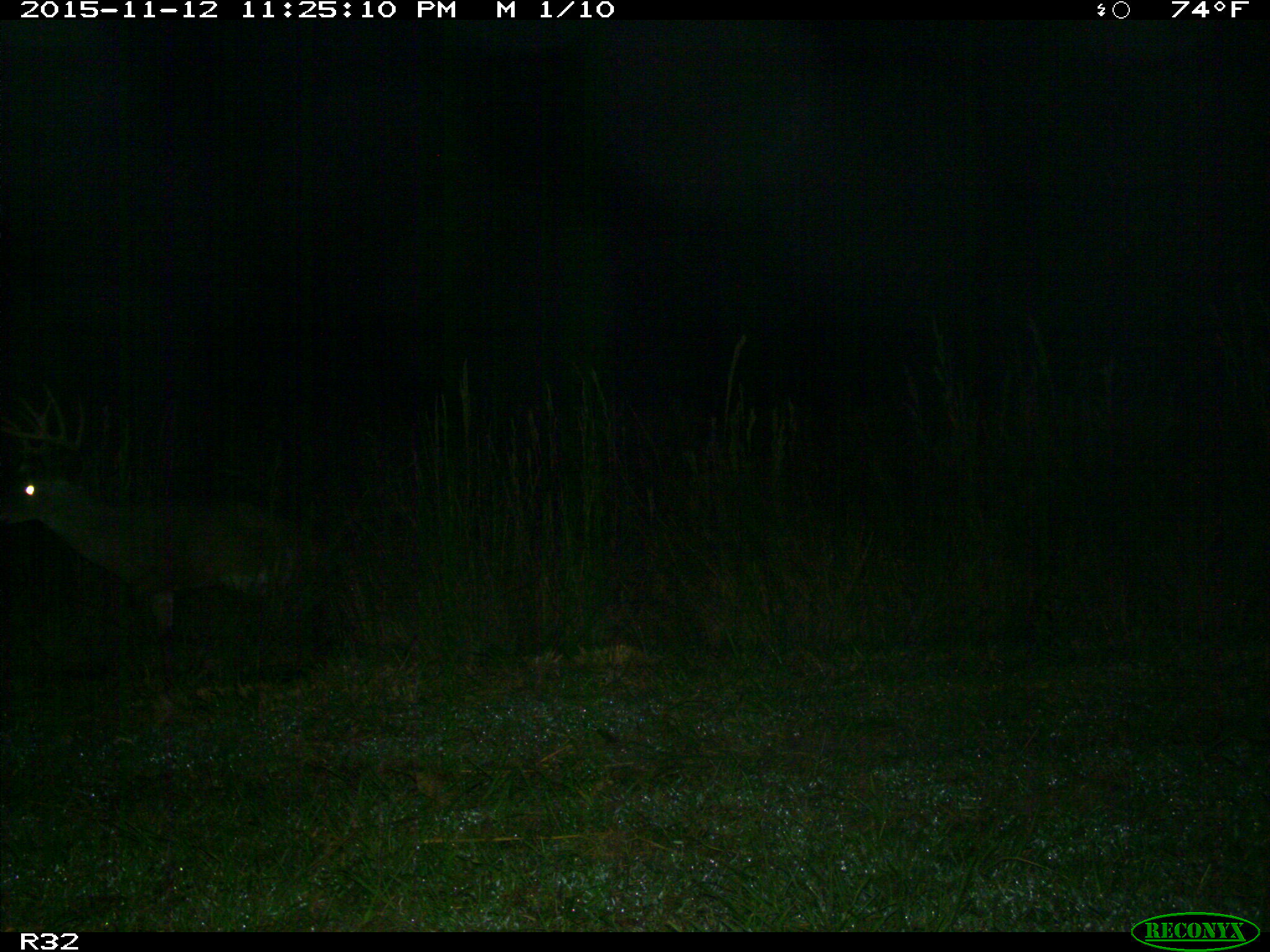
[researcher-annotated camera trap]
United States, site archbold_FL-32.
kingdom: Animalia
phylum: Chordata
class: Mammalia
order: Artiodactyla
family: Cervidae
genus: Odocoileus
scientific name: Odocoileus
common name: deer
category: unidentified deer